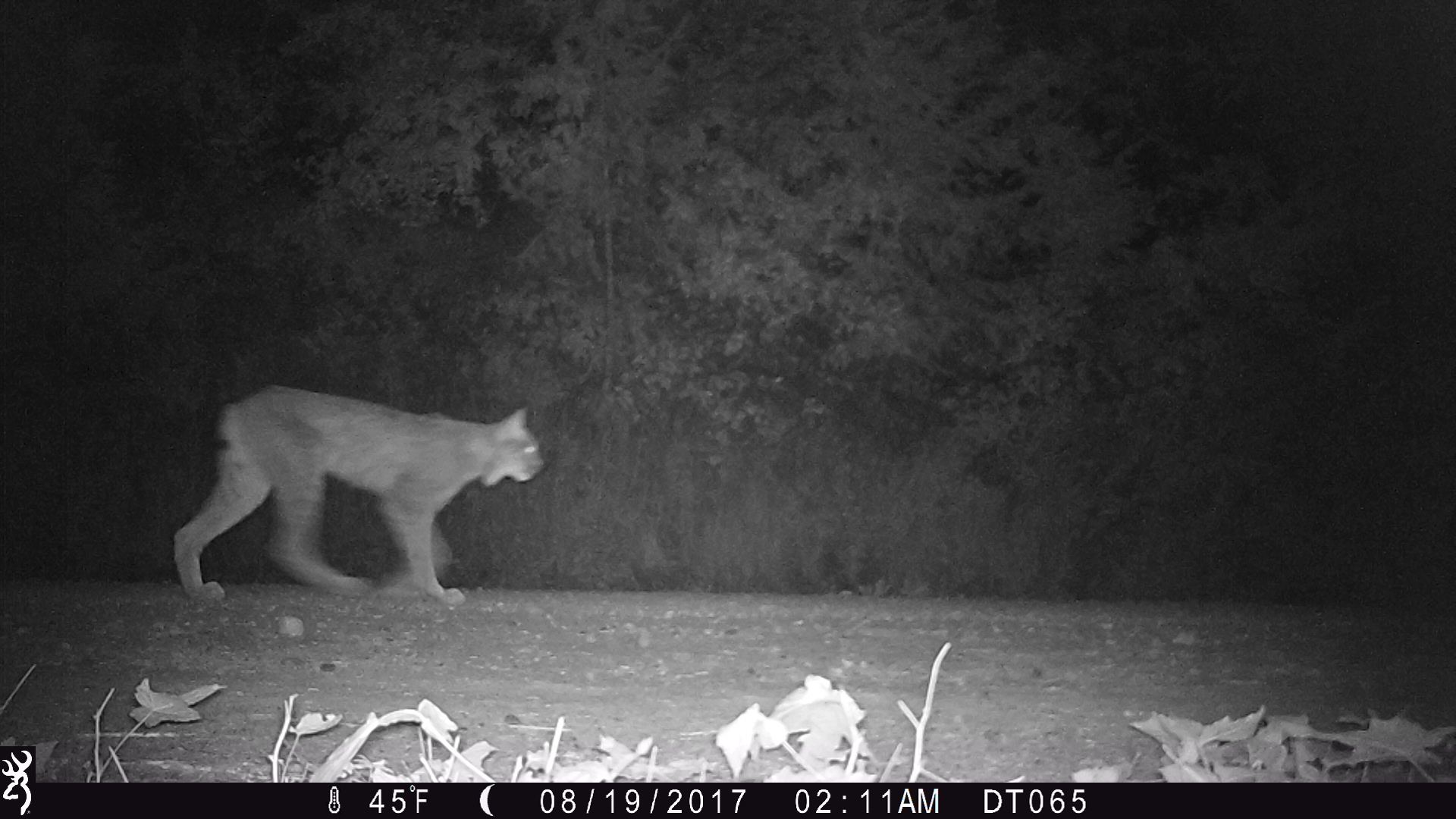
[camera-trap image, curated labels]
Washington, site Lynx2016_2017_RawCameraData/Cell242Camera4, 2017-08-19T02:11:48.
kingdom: Animalia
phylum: Chordata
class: Mammalia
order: Carnivora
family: Felidae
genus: Lynx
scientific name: Lynx canadensis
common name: canada lynx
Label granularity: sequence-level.